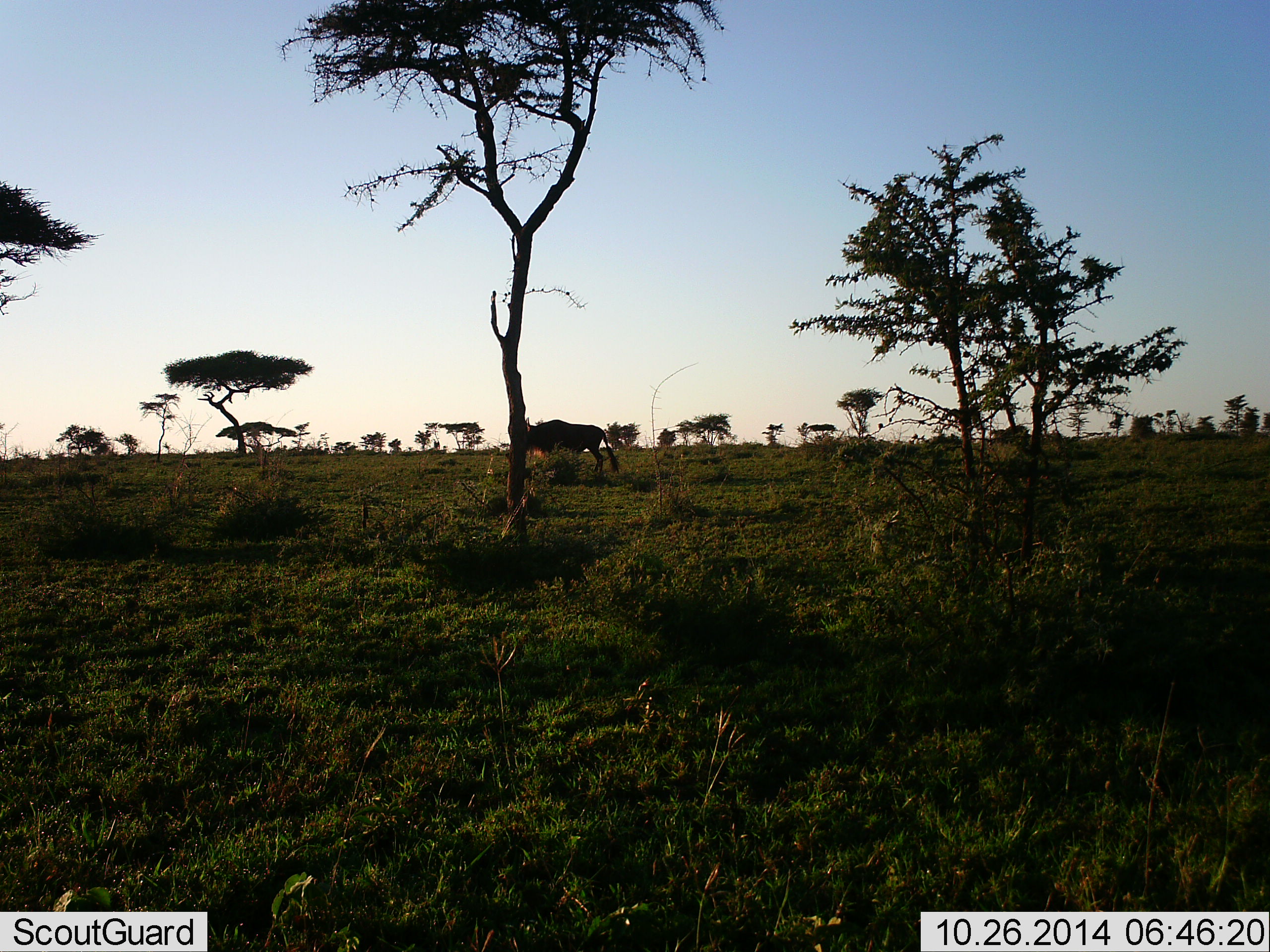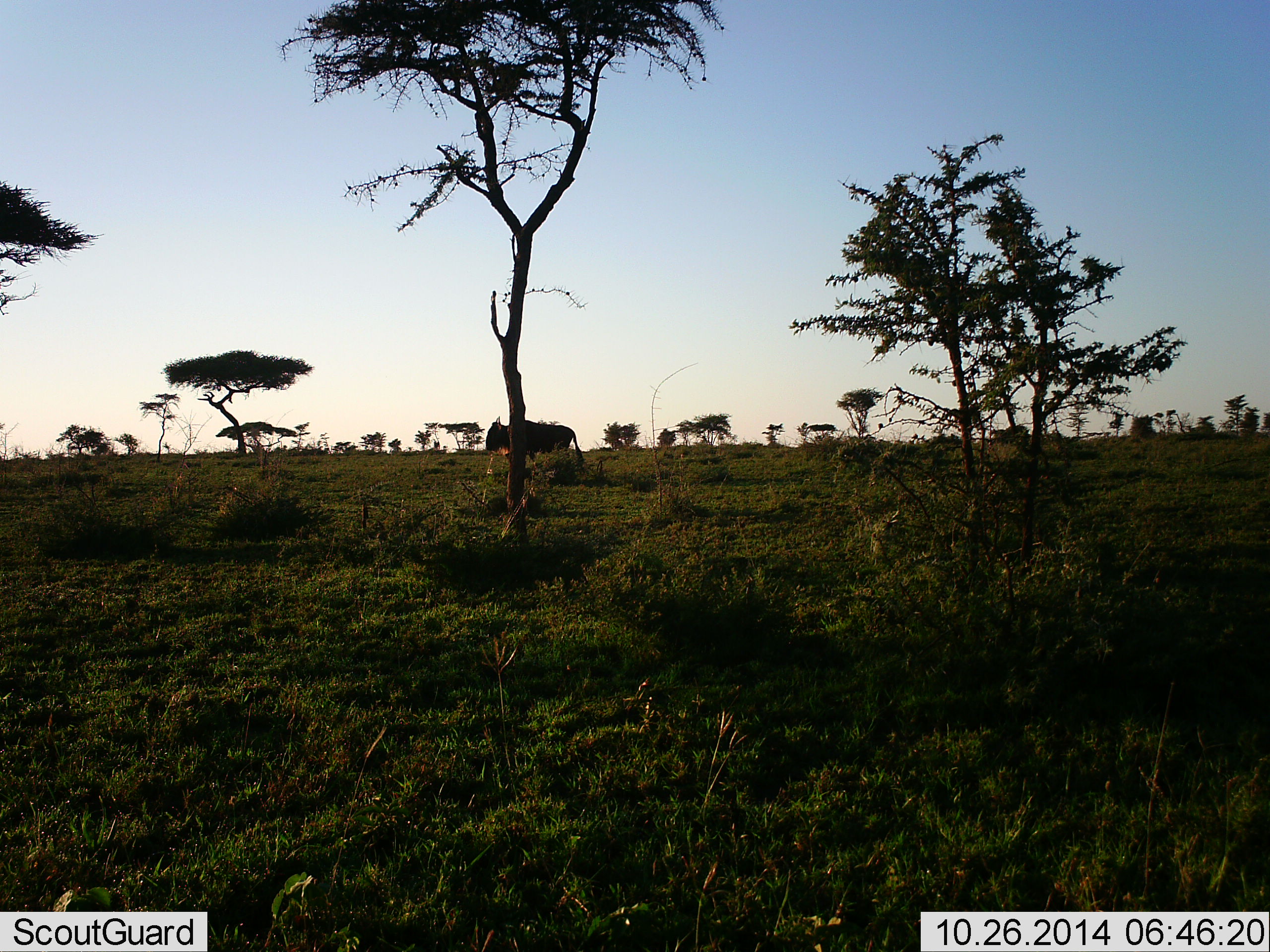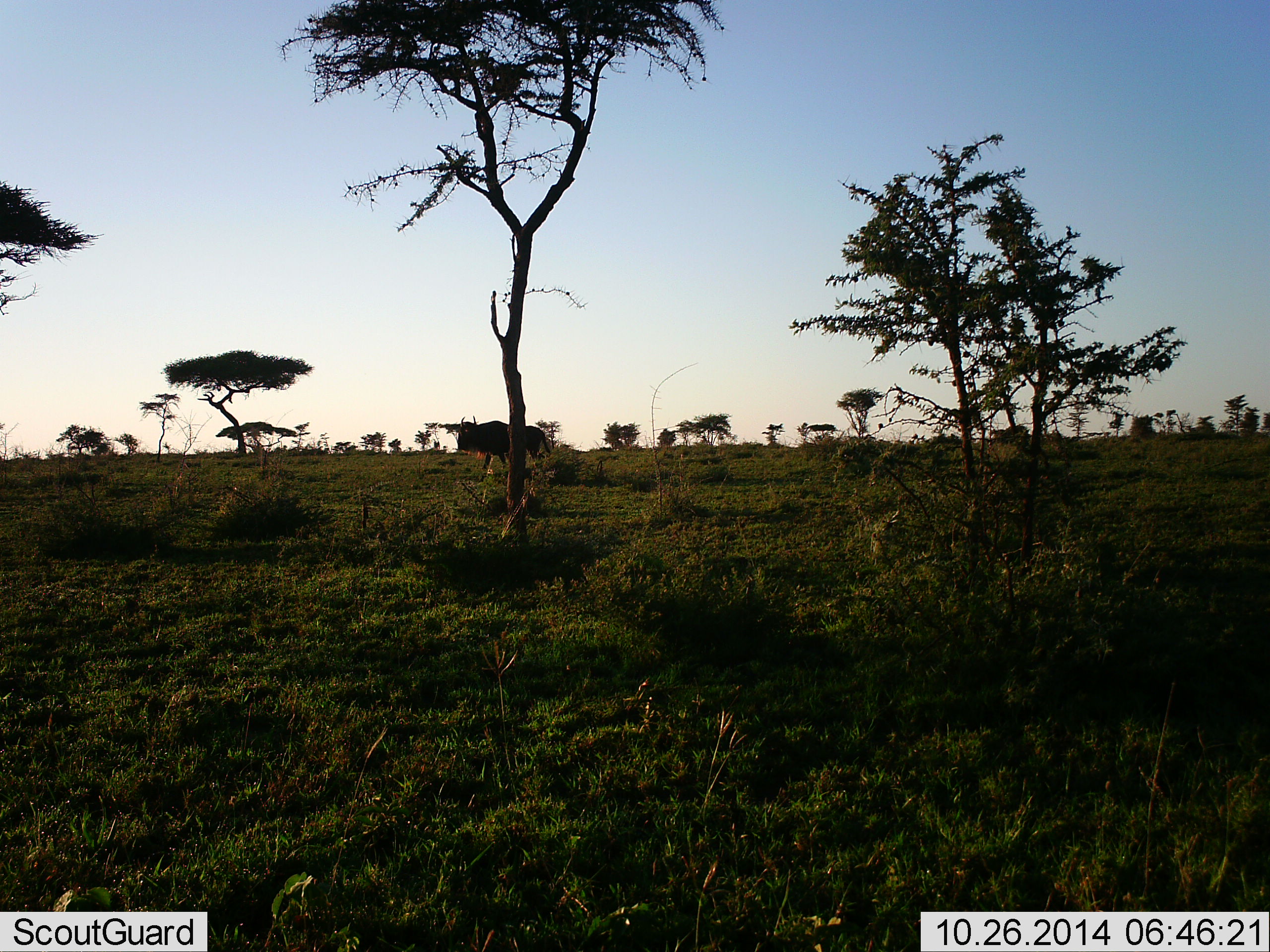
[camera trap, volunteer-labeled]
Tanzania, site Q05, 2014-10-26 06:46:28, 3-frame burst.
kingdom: Animalia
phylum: Chordata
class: Mammalia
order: Artiodactyla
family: Bovidae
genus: Connochaetes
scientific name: Connochaetes taurinus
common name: blue wildebeest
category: wildebeest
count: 1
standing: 10%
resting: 0%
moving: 100%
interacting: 0%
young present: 0%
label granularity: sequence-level